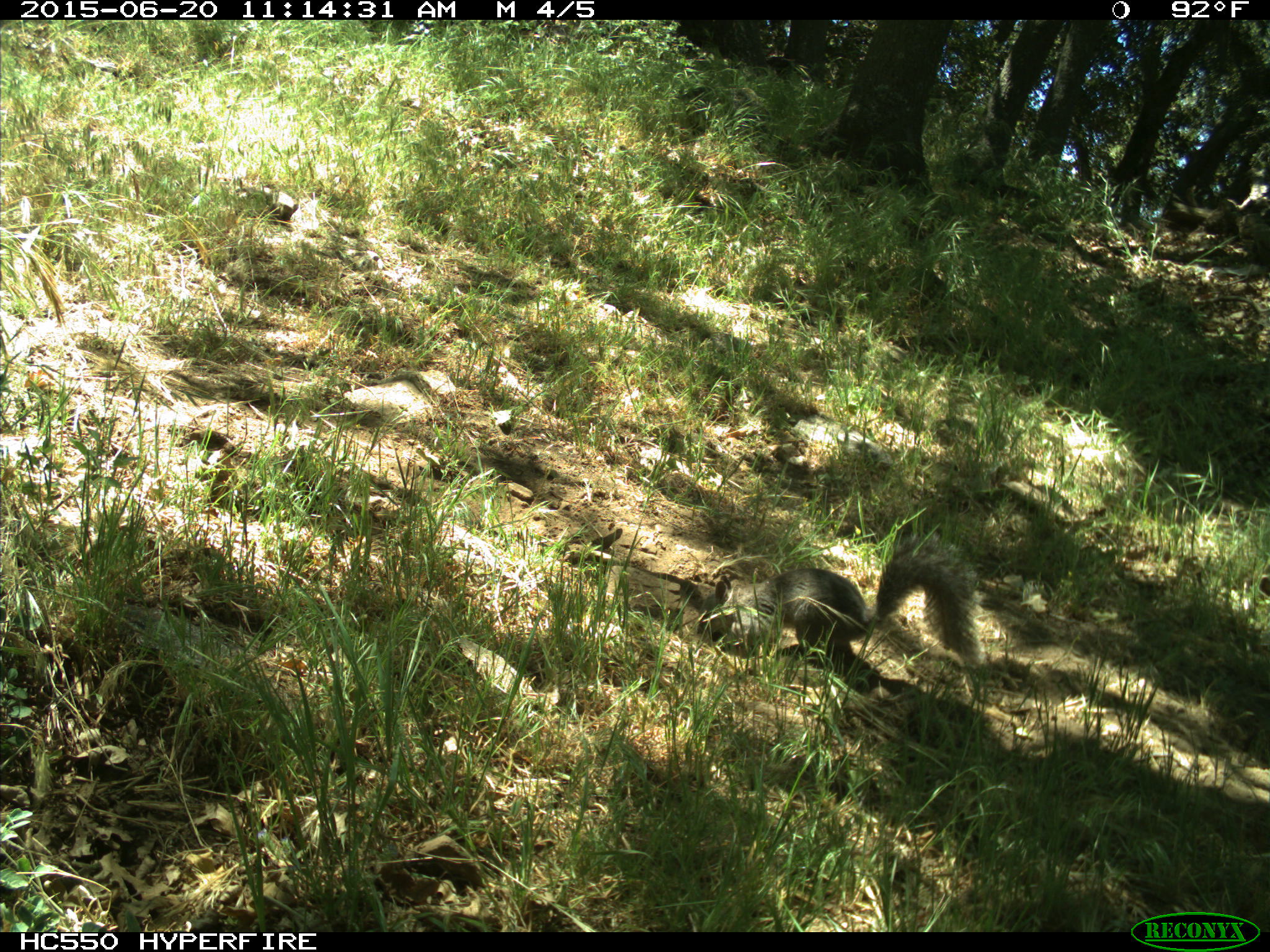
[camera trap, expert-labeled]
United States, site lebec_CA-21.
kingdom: Animalia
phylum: Chordata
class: Mammalia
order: Rodentia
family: Sciuridae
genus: Sciurus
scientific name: Sciurus carolinensis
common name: eastern gray squirrel